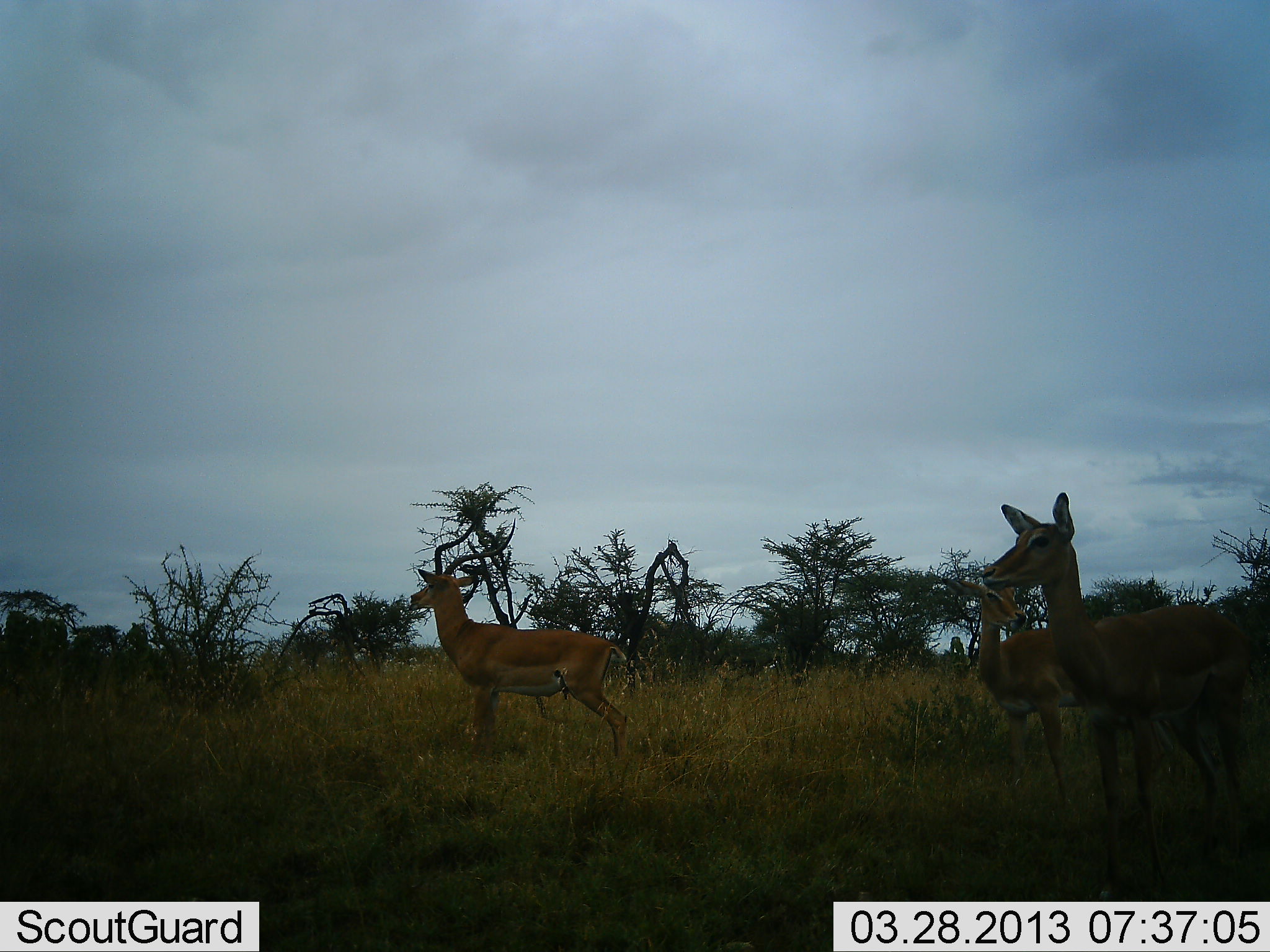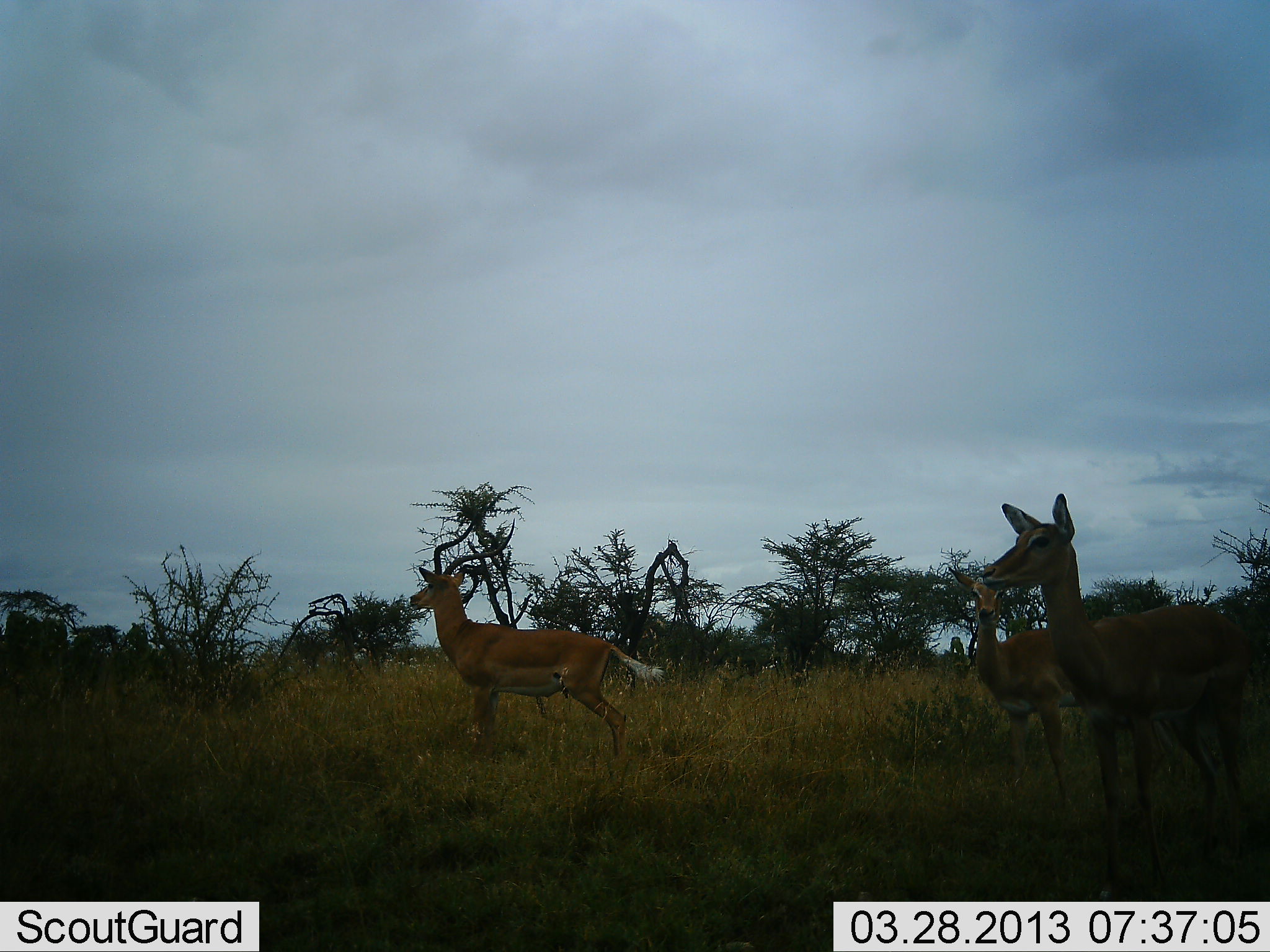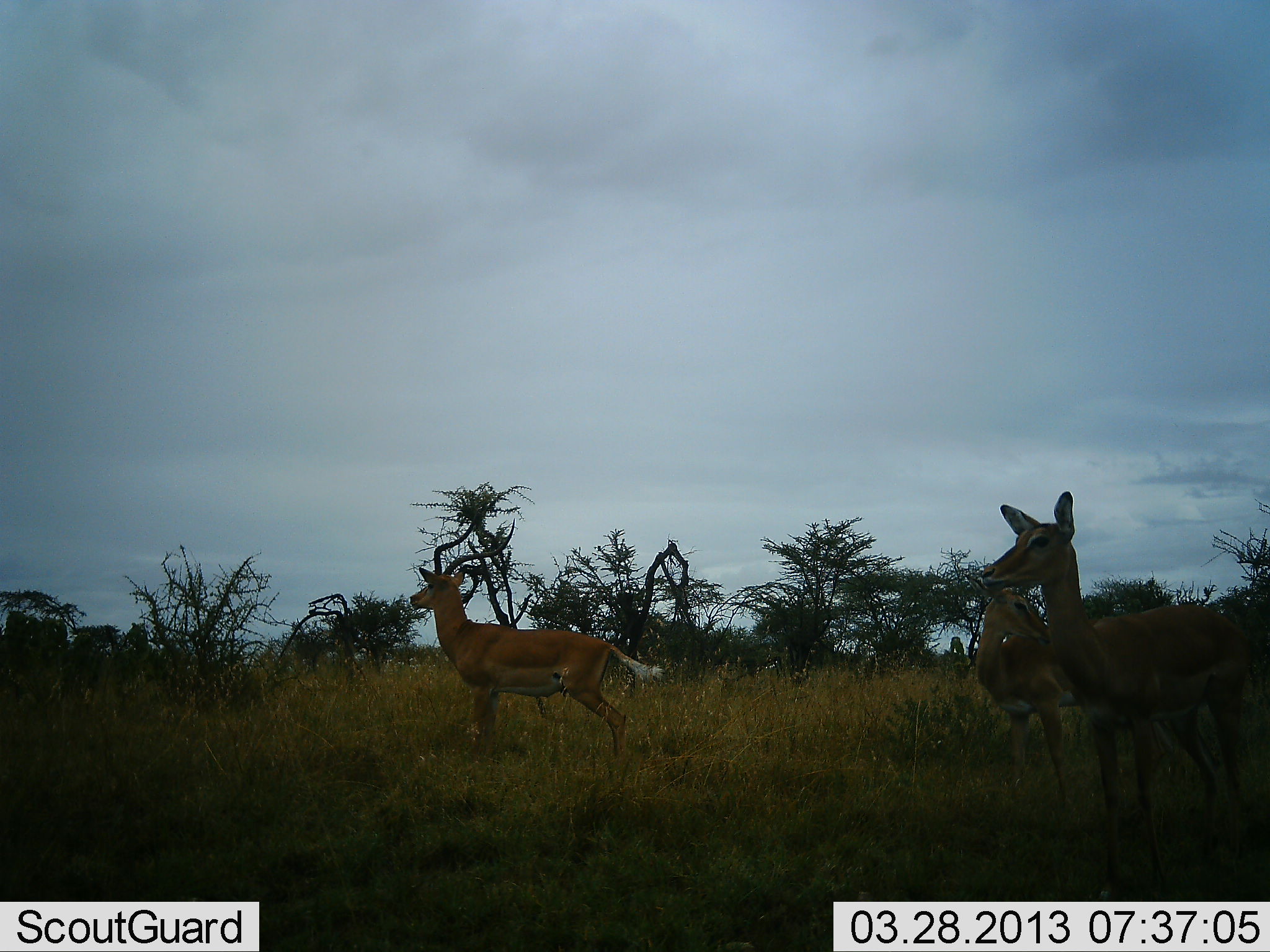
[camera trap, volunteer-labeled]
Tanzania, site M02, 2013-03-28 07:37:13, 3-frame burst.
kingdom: Animalia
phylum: Chordata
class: Mammalia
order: Artiodactyla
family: Bovidae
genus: Aepyceros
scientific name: Aepyceros melampus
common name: impala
Impala (Aepyceros melampus), count 3. Behavior (volunteer vote fractions): standing 97%, resting 0%, moving 3%, interacting 0%. Young present (vote fraction): 0%. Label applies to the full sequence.